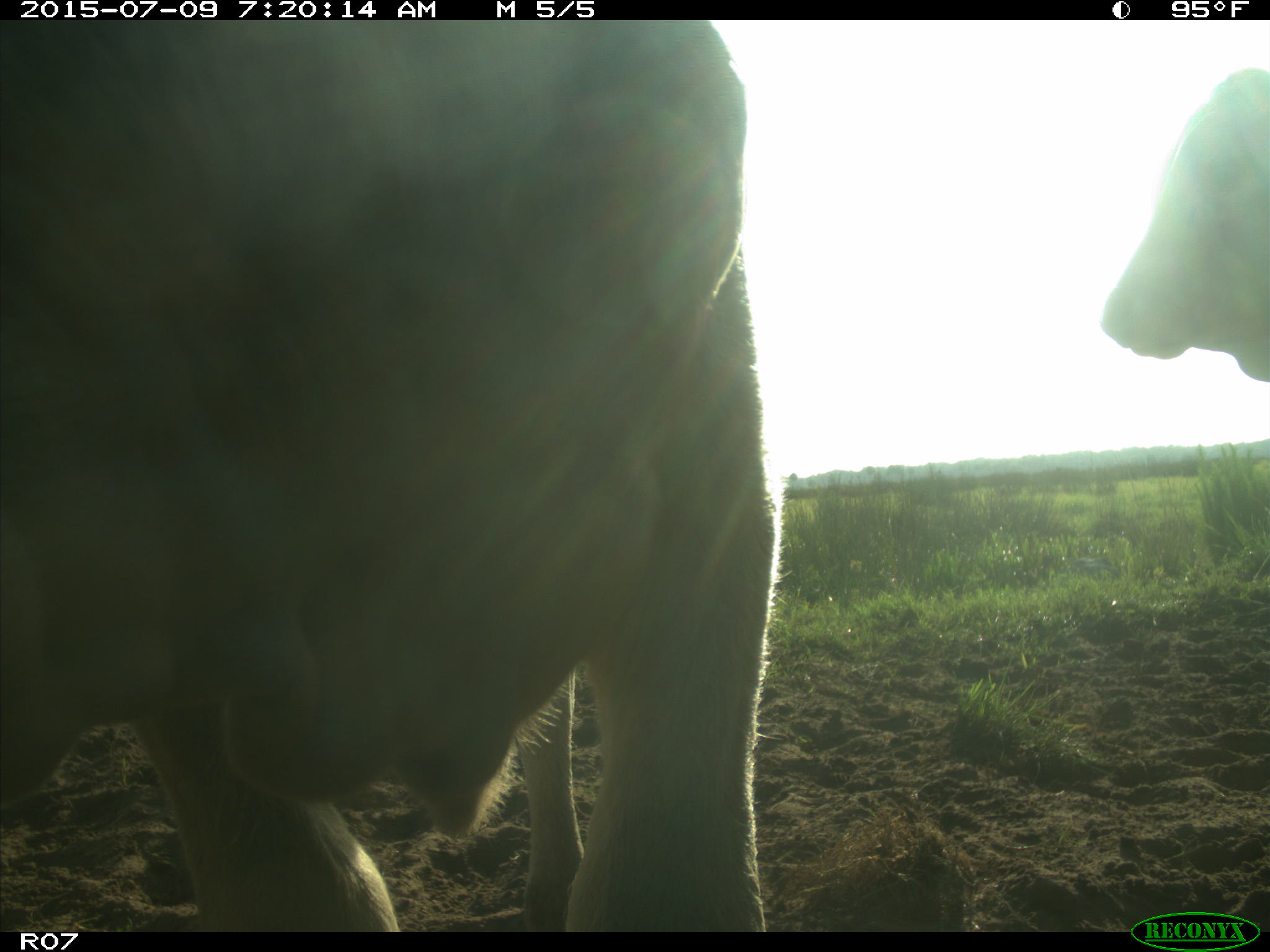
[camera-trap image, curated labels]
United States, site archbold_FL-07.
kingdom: Animalia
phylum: Chordata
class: Mammalia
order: Artiodactyla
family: Bovidae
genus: Bos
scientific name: Bos taurus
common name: domestic cow